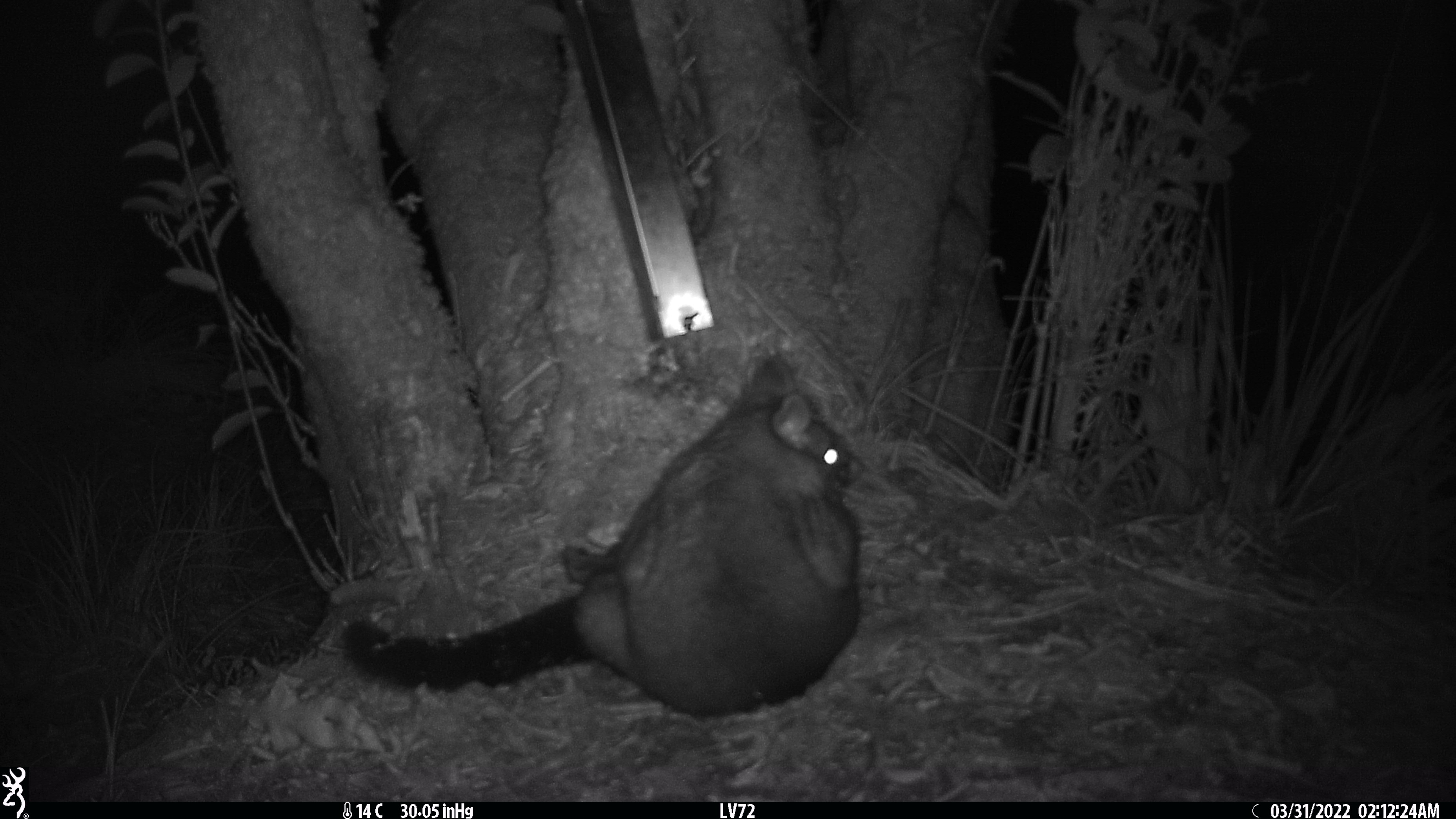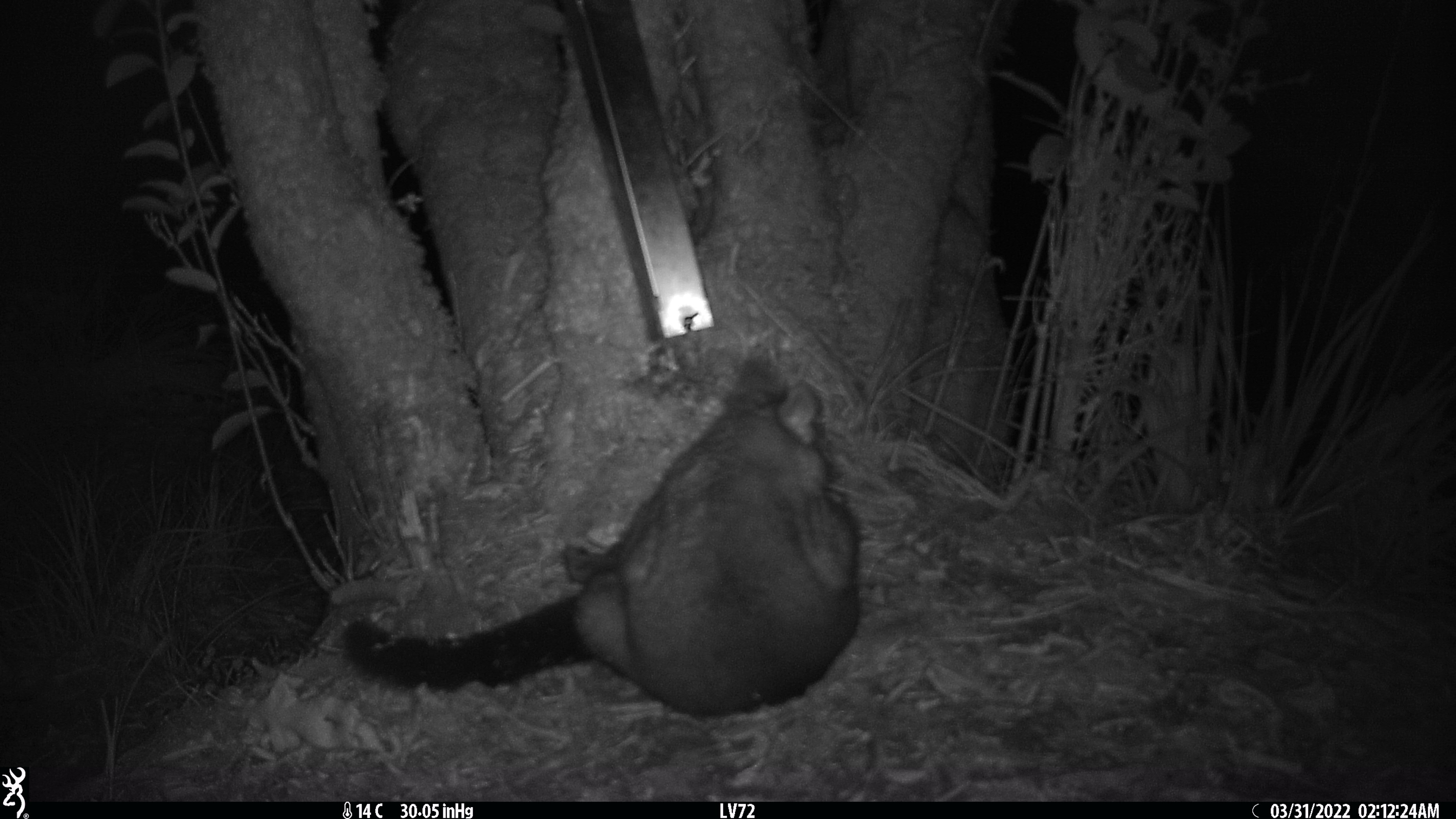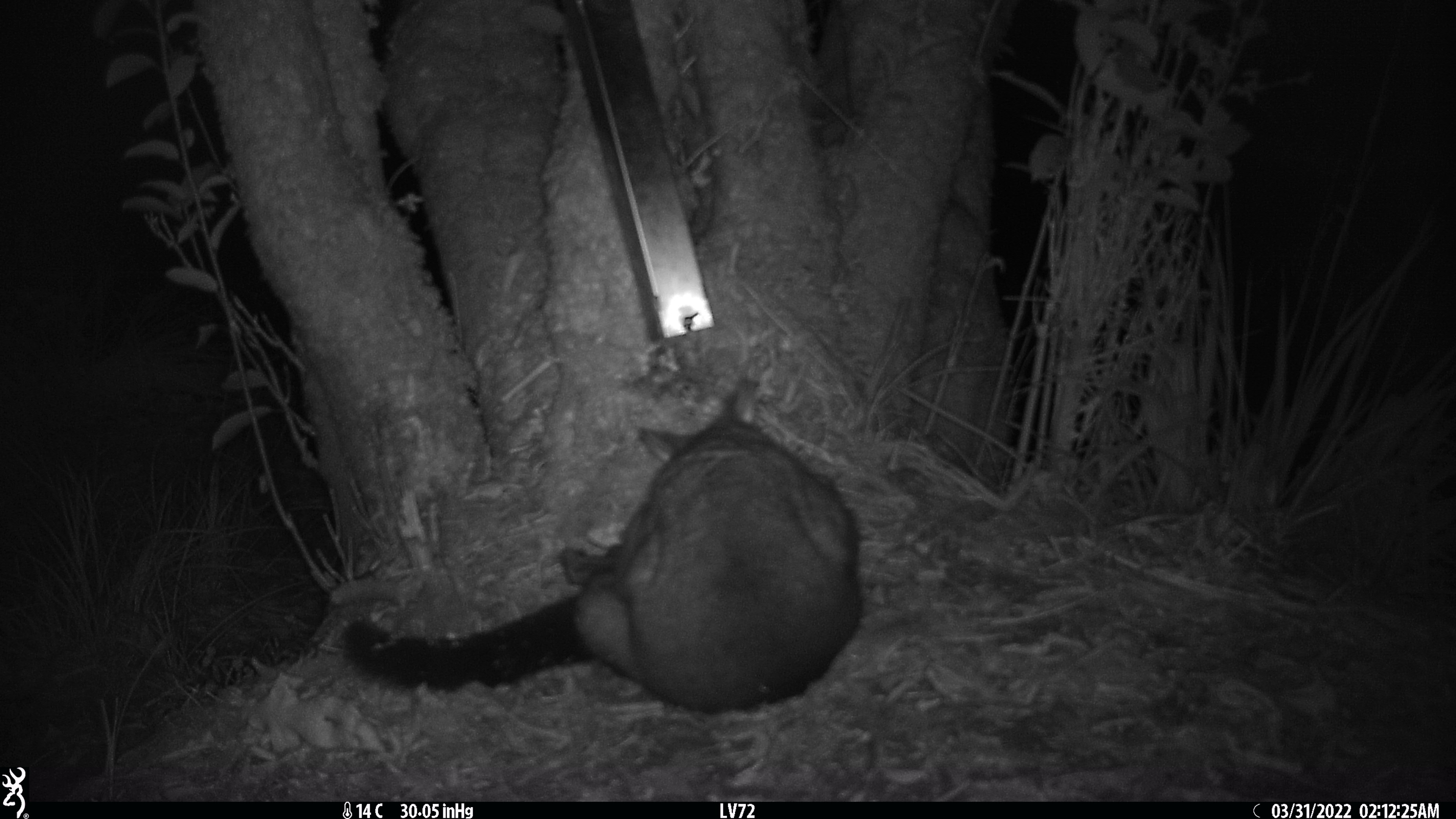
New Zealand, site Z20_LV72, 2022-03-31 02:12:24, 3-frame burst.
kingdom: Animalia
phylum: Chordata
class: Mammalia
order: Diprotodontia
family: Phalangeridae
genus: Trichosurus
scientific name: Trichosurus vulpecula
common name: common brushtail possum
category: possum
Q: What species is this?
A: Possum (common brushtail possum) (Trichosurus vulpecula).